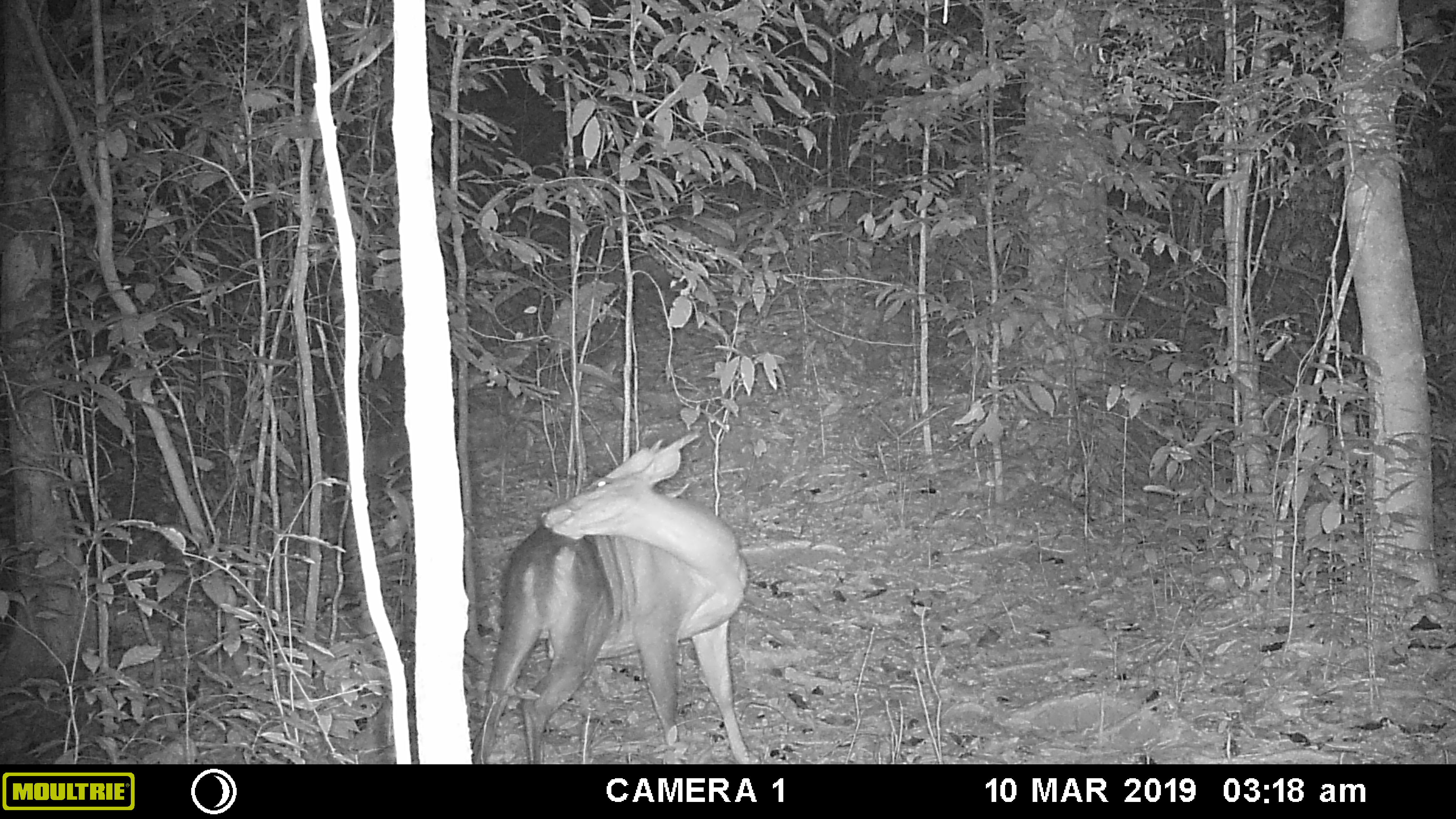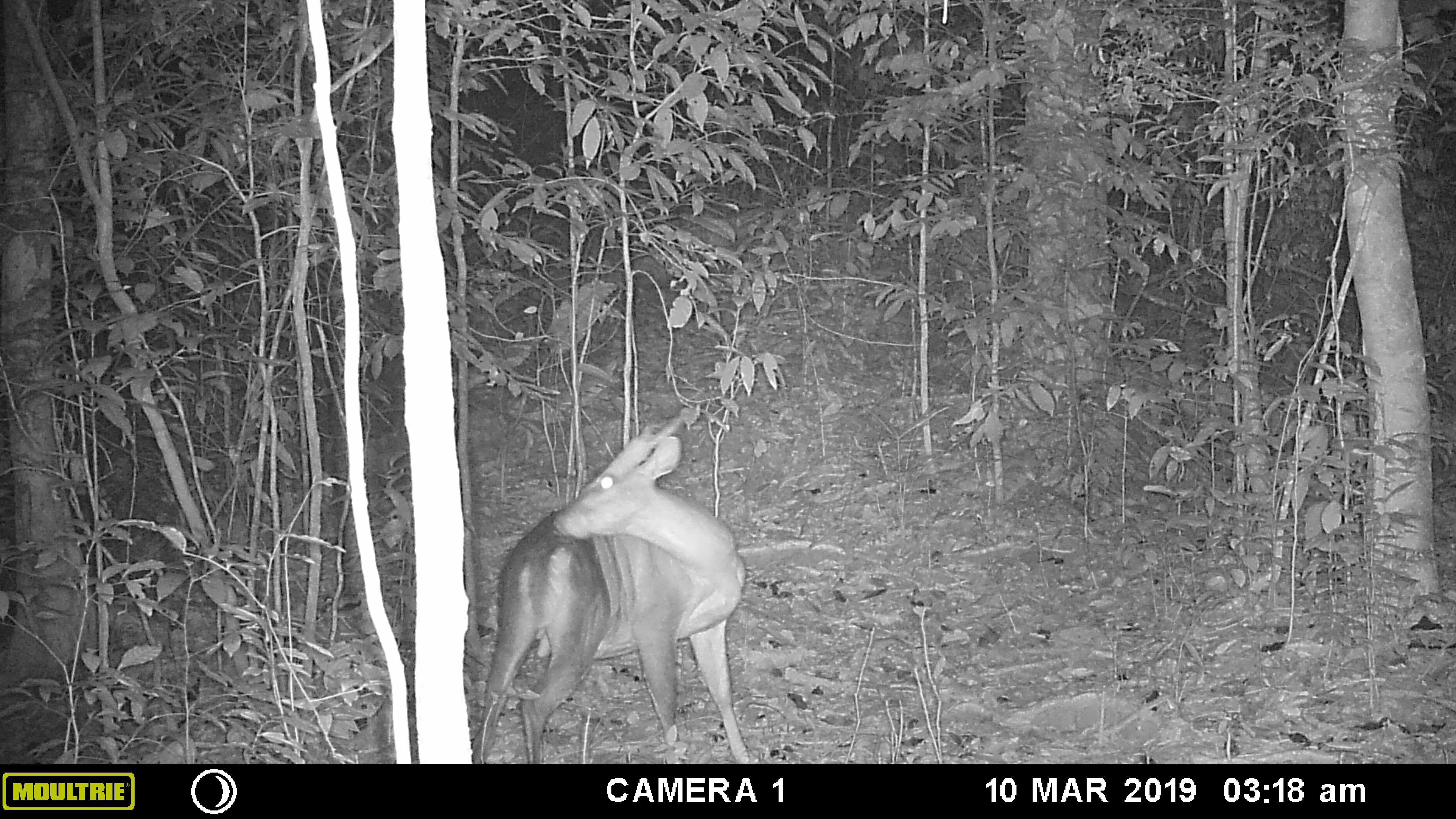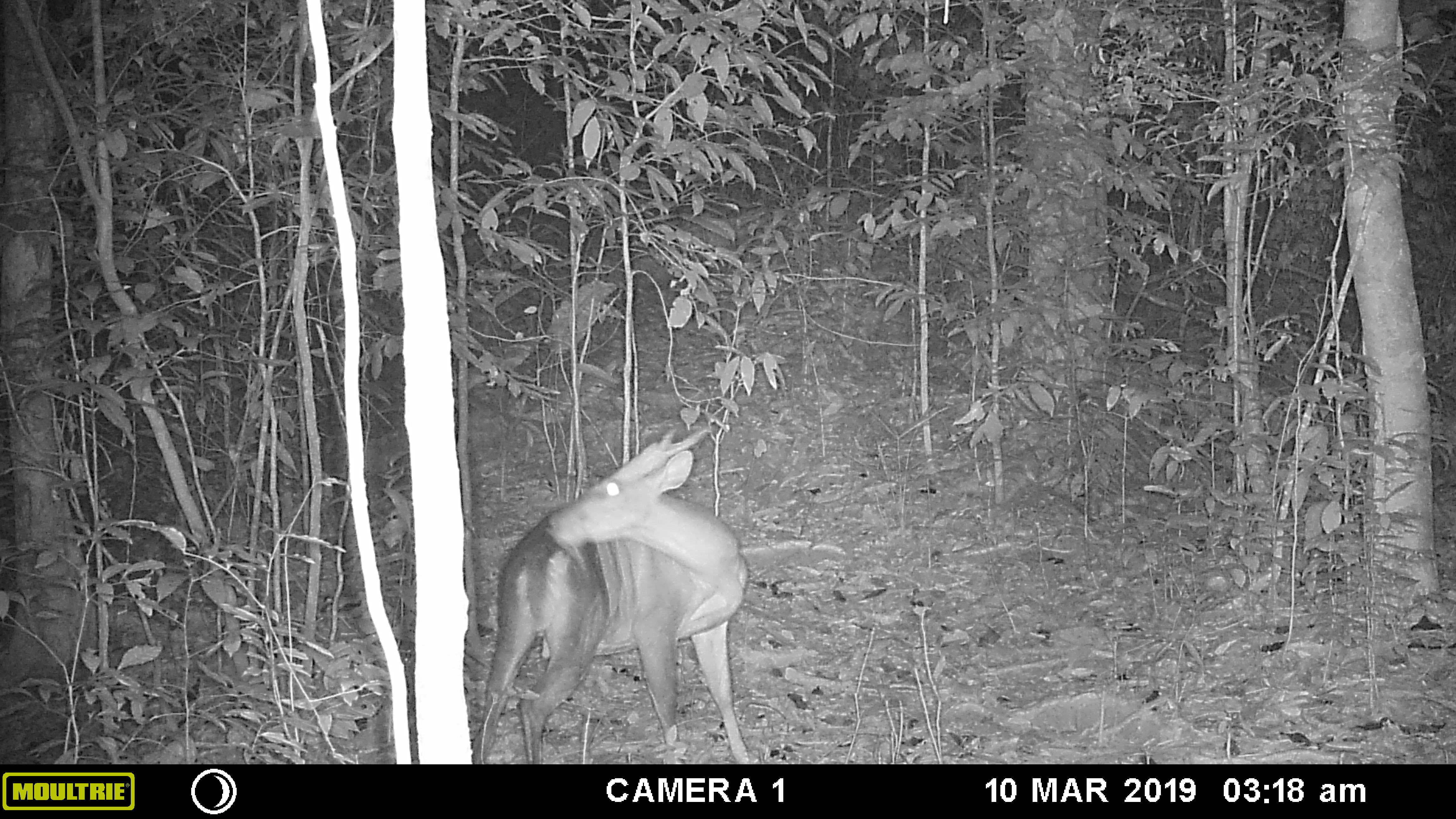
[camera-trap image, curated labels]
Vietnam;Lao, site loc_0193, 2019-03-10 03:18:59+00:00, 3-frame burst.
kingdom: Animalia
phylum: Chordata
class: Mammalia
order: Artiodactyla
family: Cervidae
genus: Muntiacus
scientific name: Muntiacus vuquangensis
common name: large-antlered muntjac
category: large antlered muntjac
Large antlered muntjac (large-antlered muntjac) (Muntiacus vuquangensis). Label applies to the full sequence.